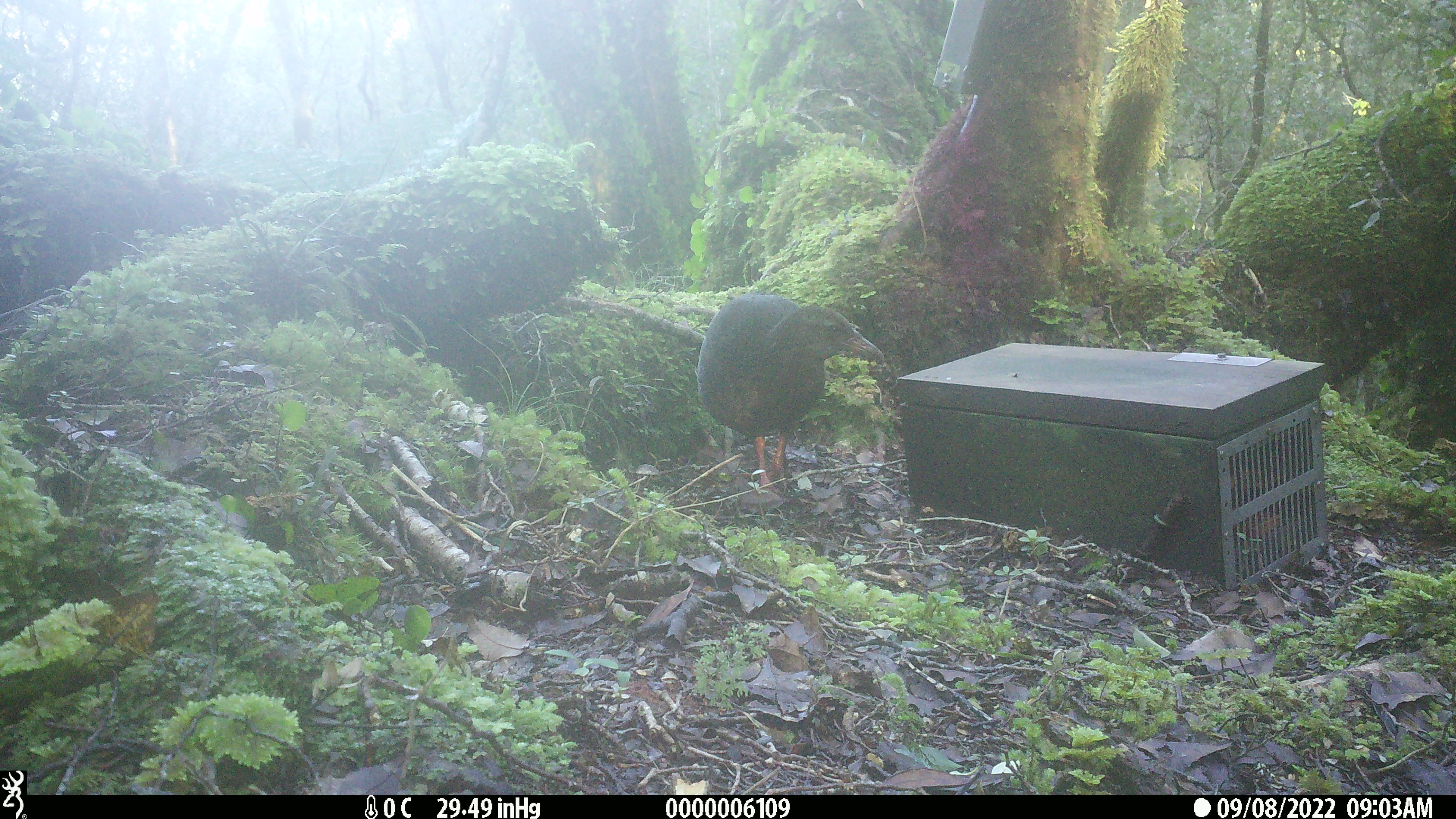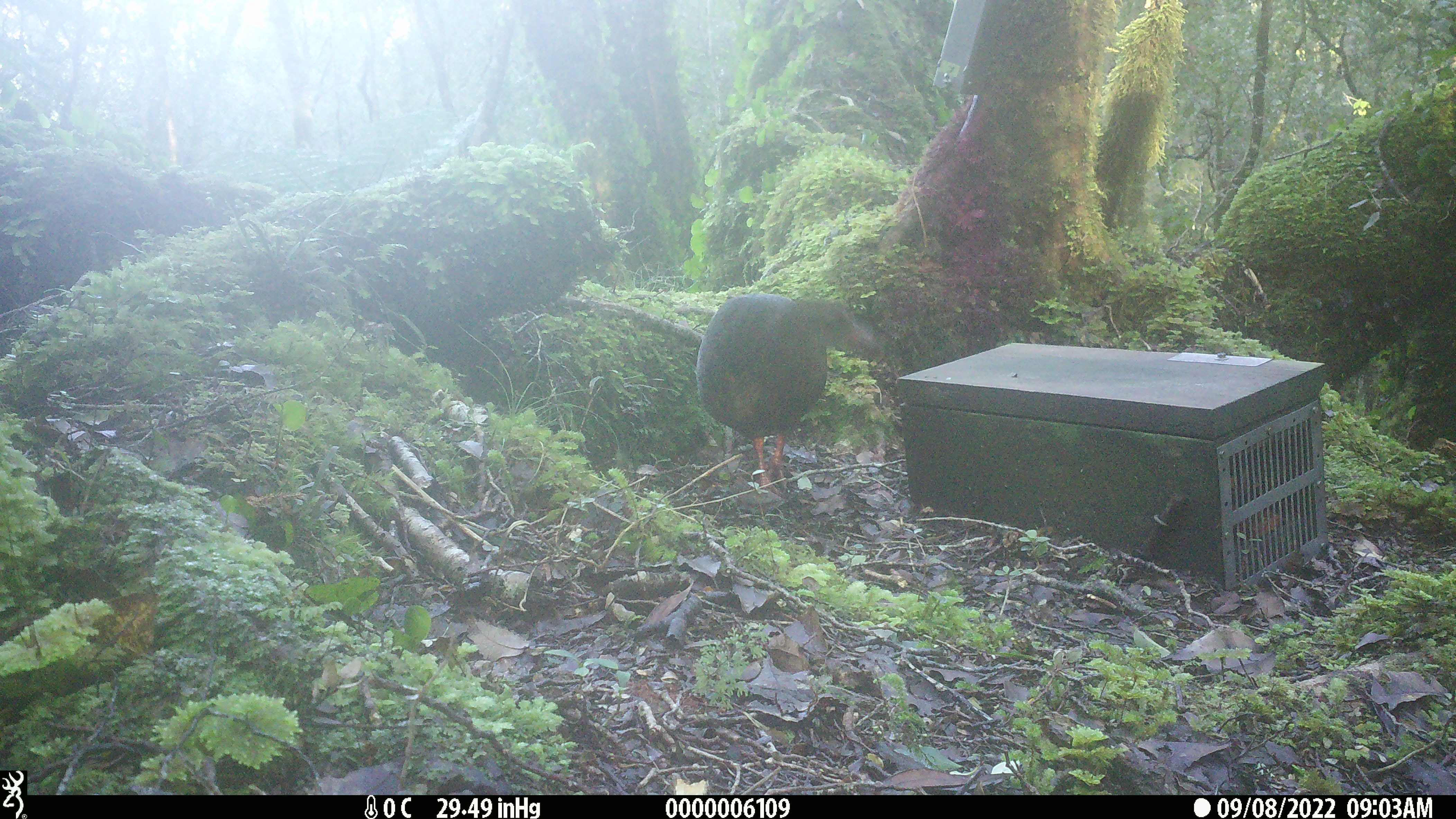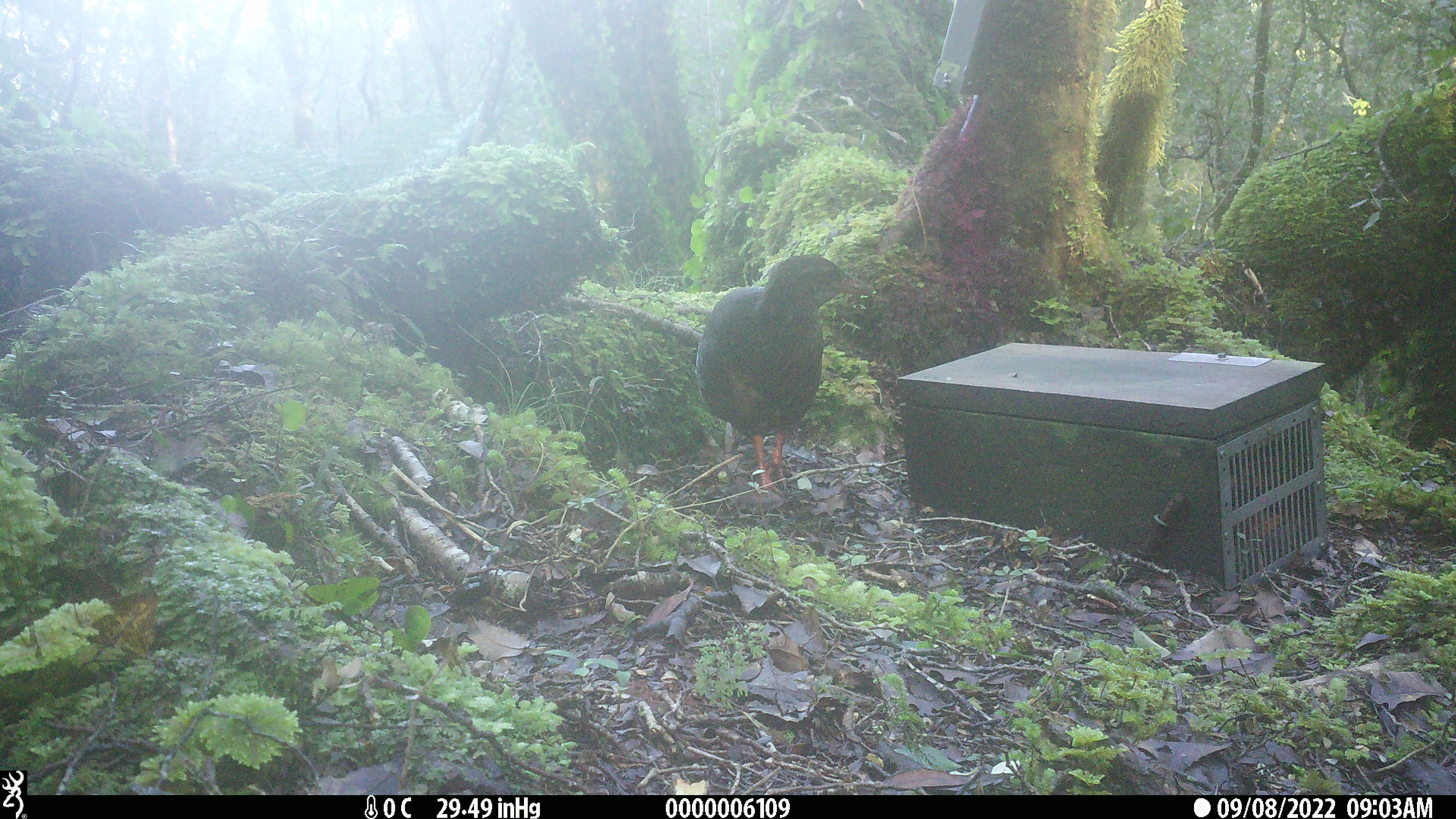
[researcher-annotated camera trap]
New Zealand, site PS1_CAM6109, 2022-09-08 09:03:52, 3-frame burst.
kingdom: Animalia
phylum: Chordata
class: Aves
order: Gruiformes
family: Rallidae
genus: Gallirallus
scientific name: Gallirallus australis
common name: weka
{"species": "weka (Gallirallus australis)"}